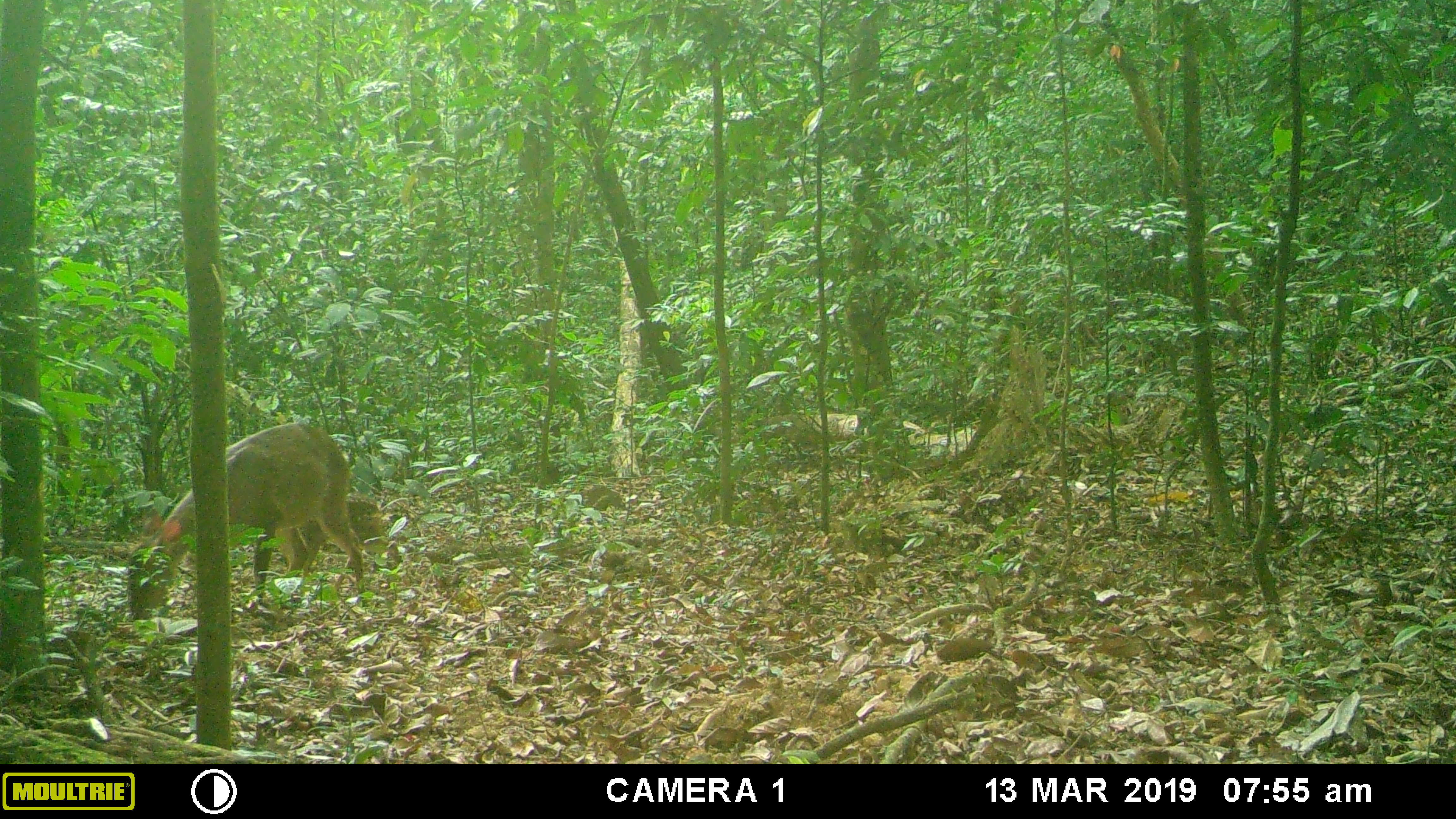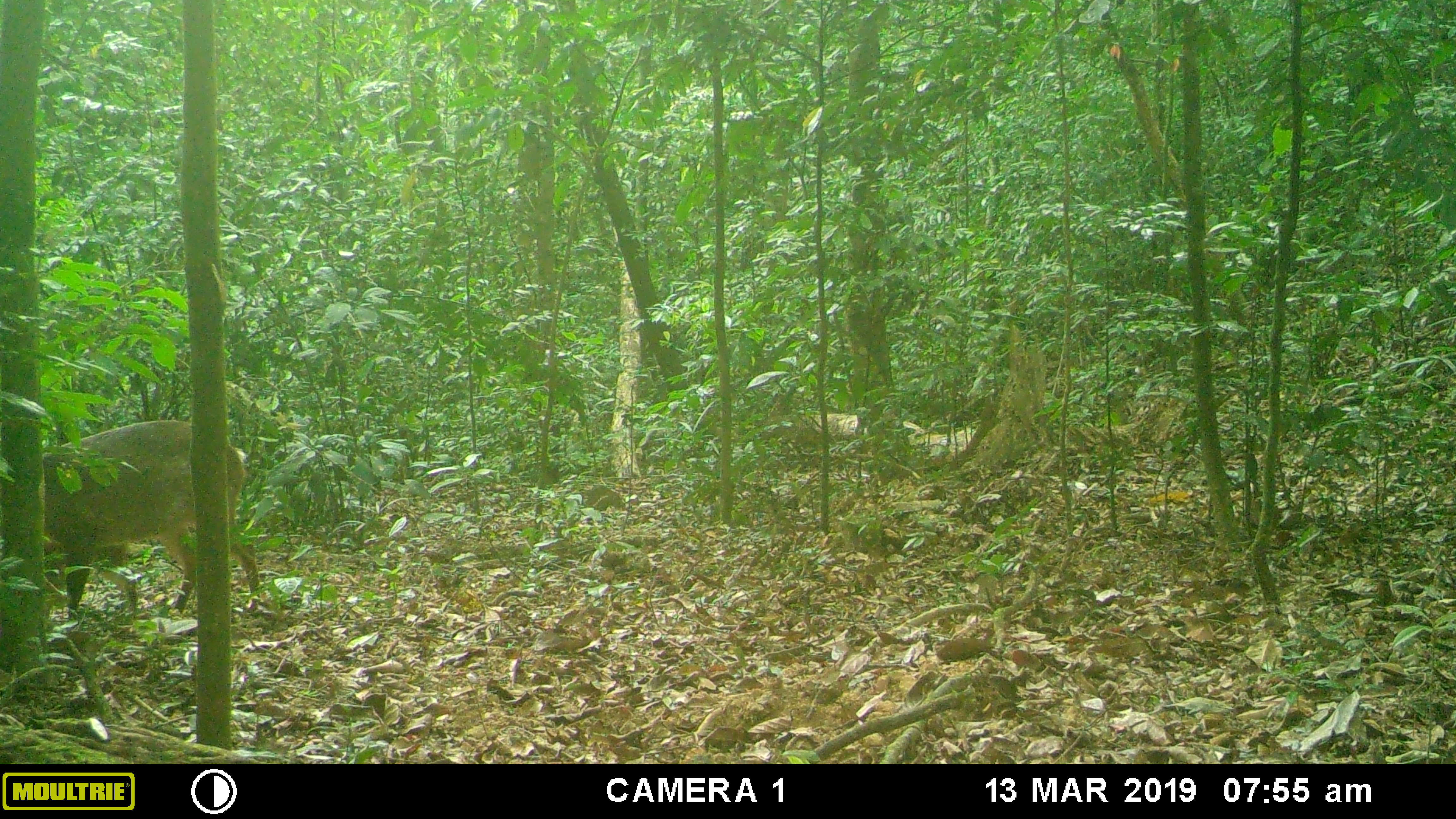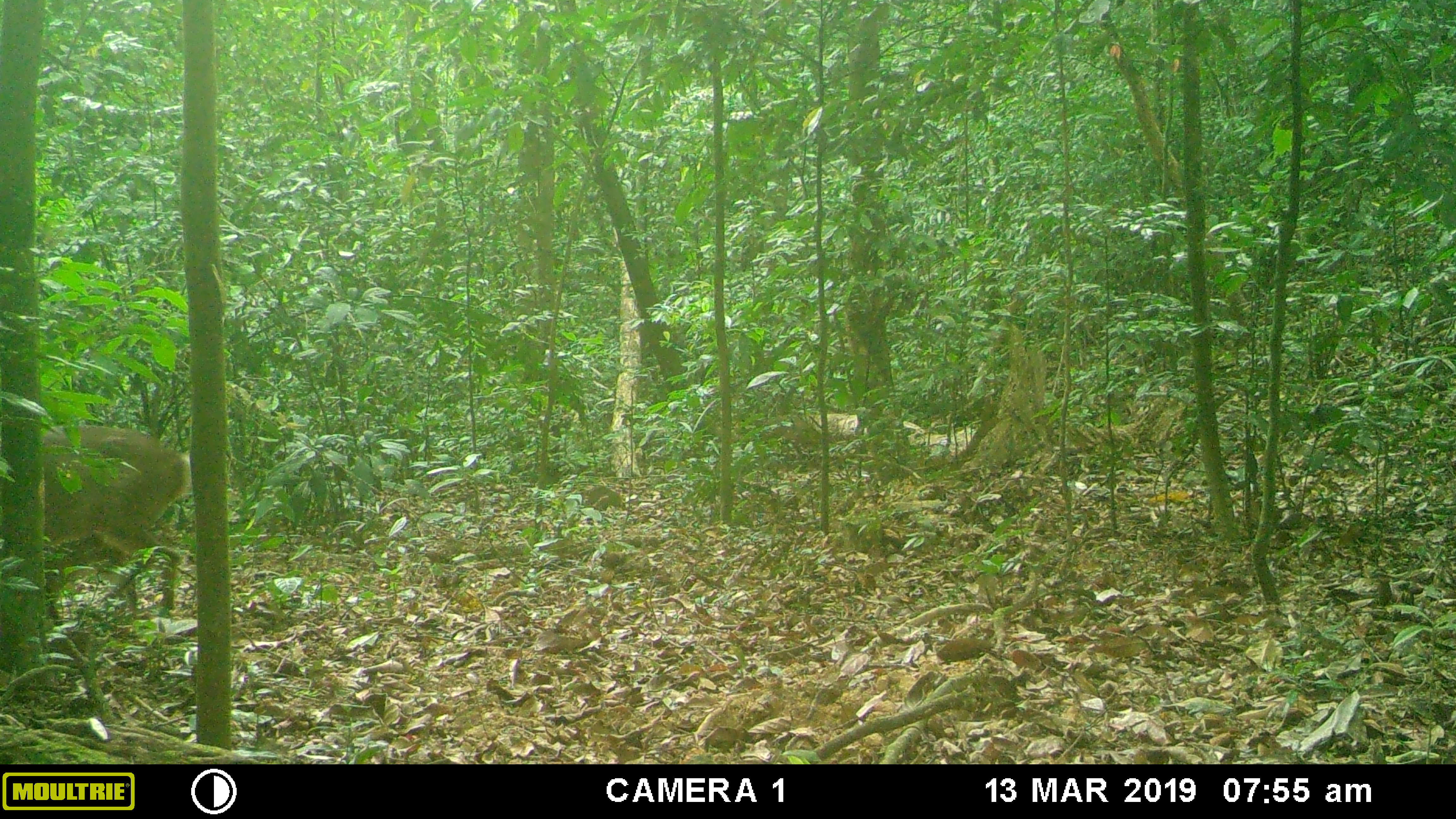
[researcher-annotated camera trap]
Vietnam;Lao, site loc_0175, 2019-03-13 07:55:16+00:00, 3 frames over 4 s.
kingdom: Animalia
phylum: Chordata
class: Mammalia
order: Artiodactyla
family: Cervidae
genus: Muntiacus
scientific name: Muntiacus vuquangensis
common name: large-antlered muntjac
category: large antlered muntjac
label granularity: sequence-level